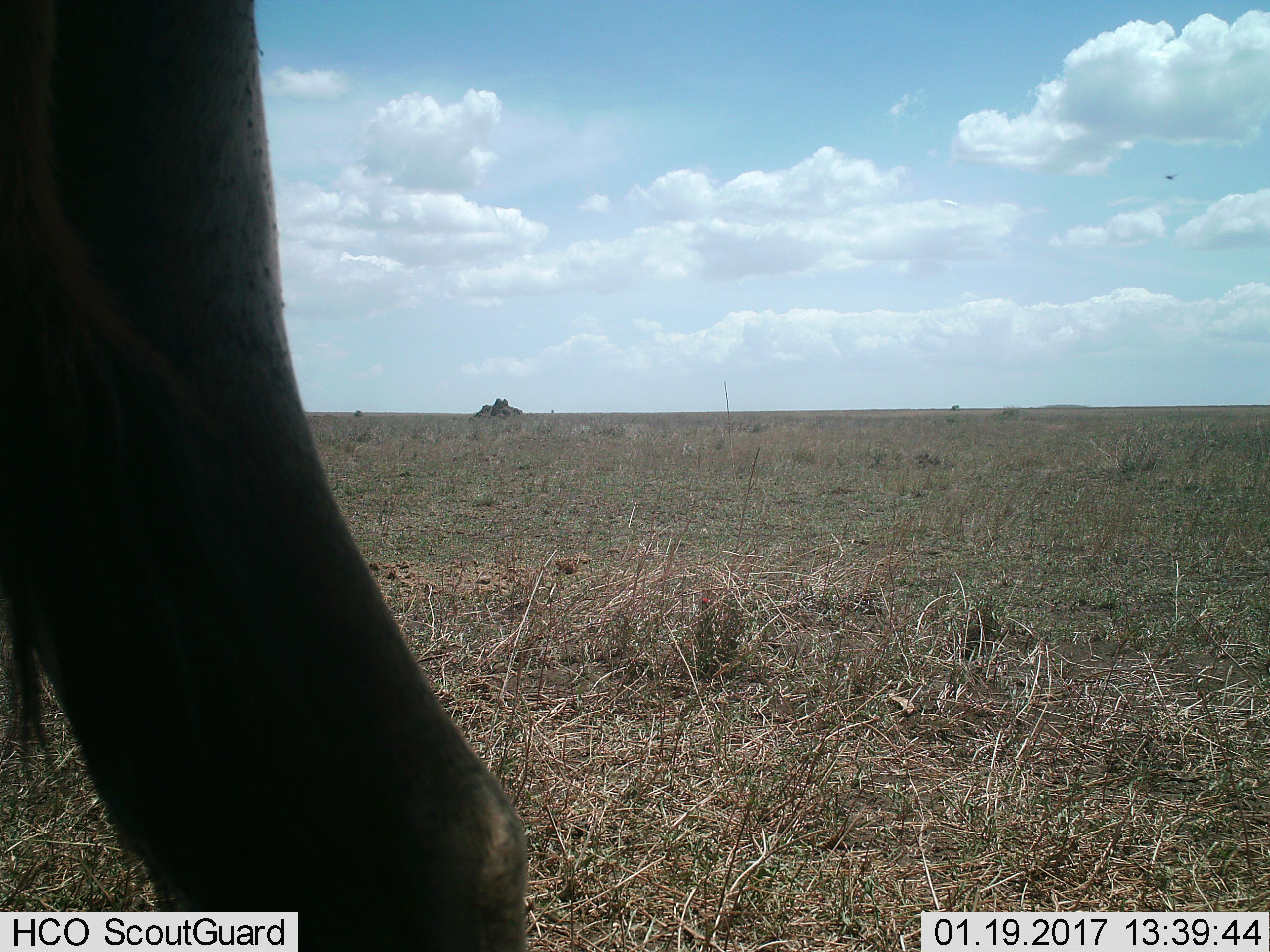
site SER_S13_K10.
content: unidentified animal